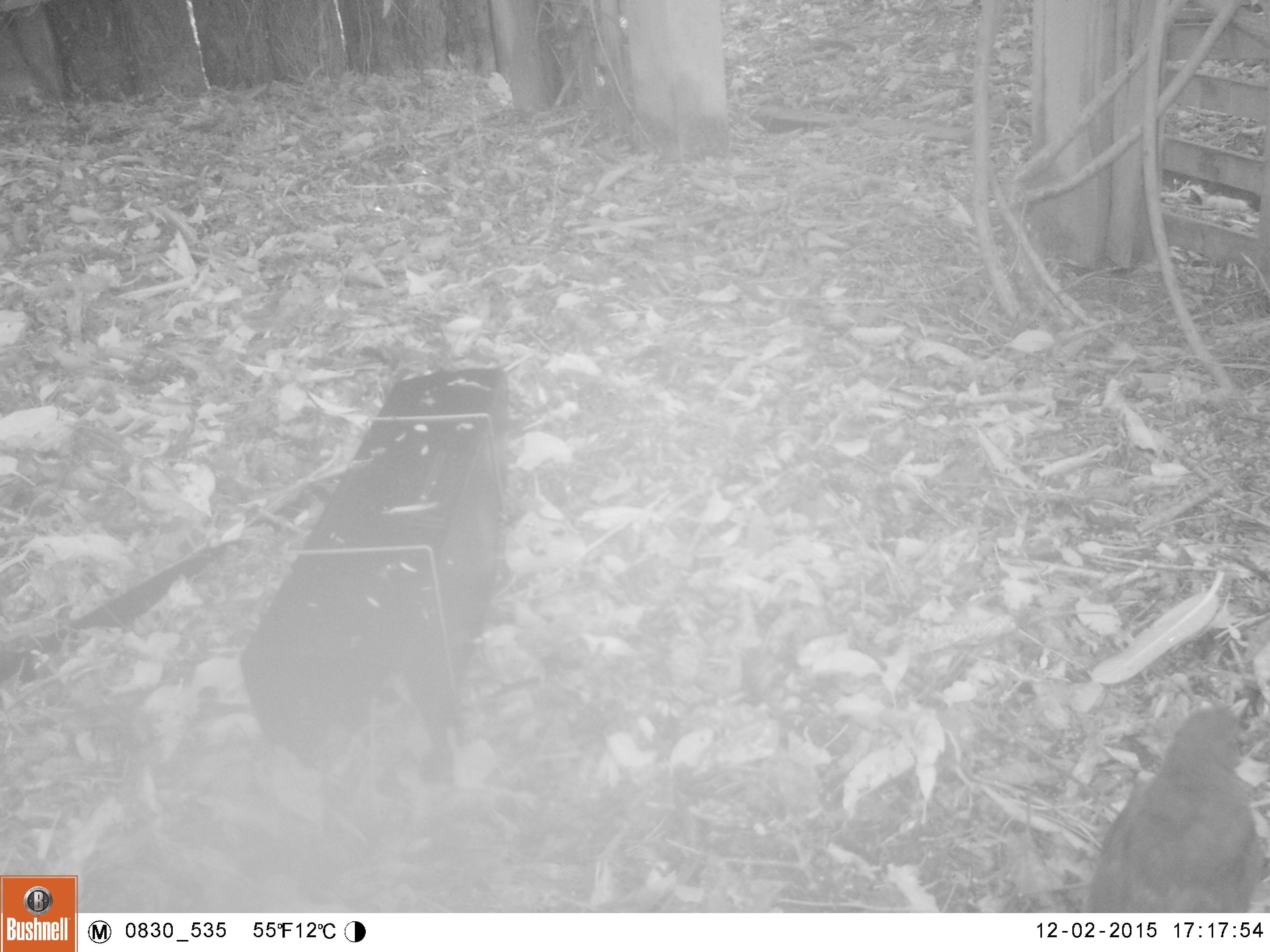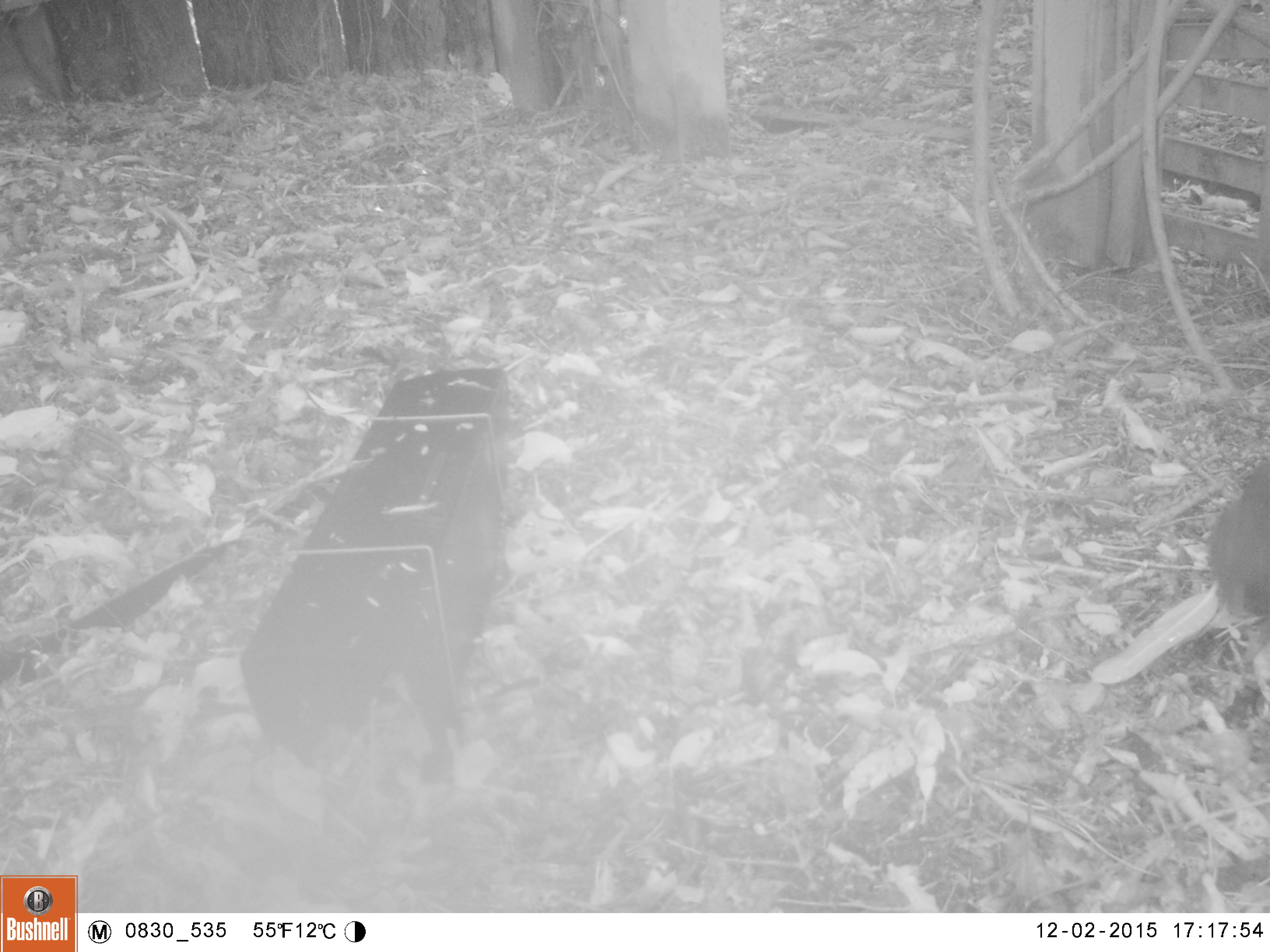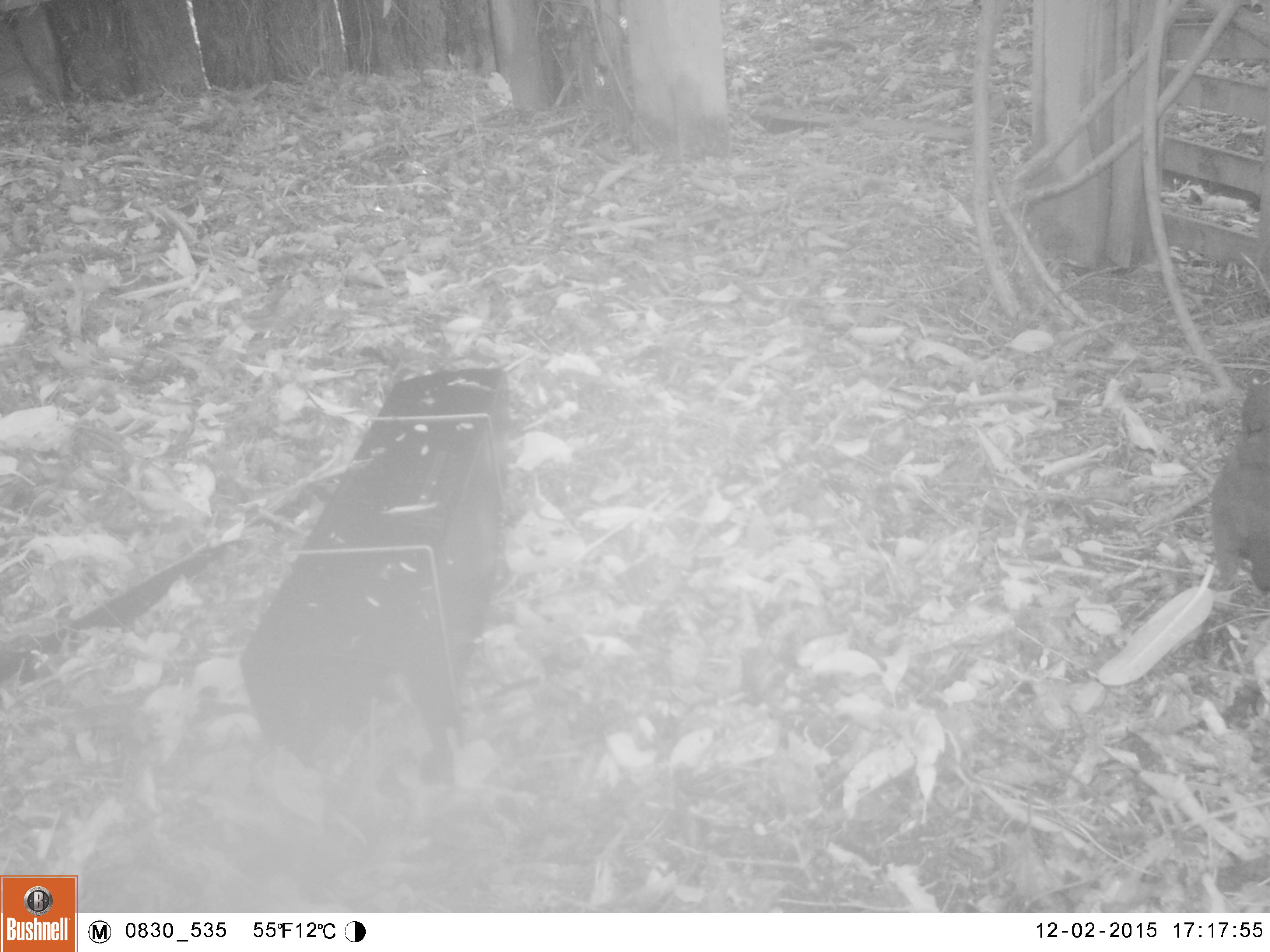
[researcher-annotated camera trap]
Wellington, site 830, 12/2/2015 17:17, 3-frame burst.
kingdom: Animalia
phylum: Chordata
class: Aves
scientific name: Aves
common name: bird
Bird (Aves).